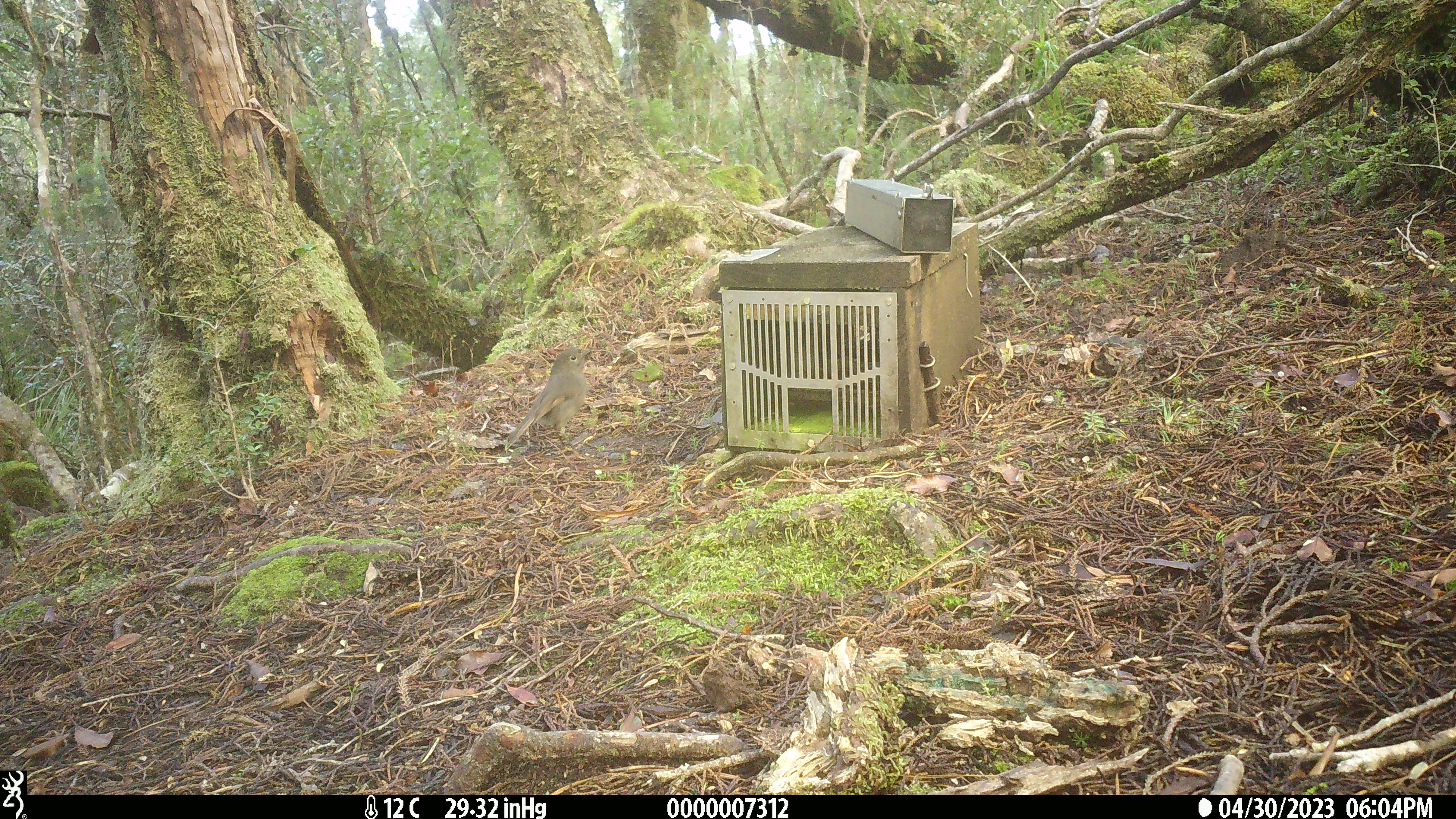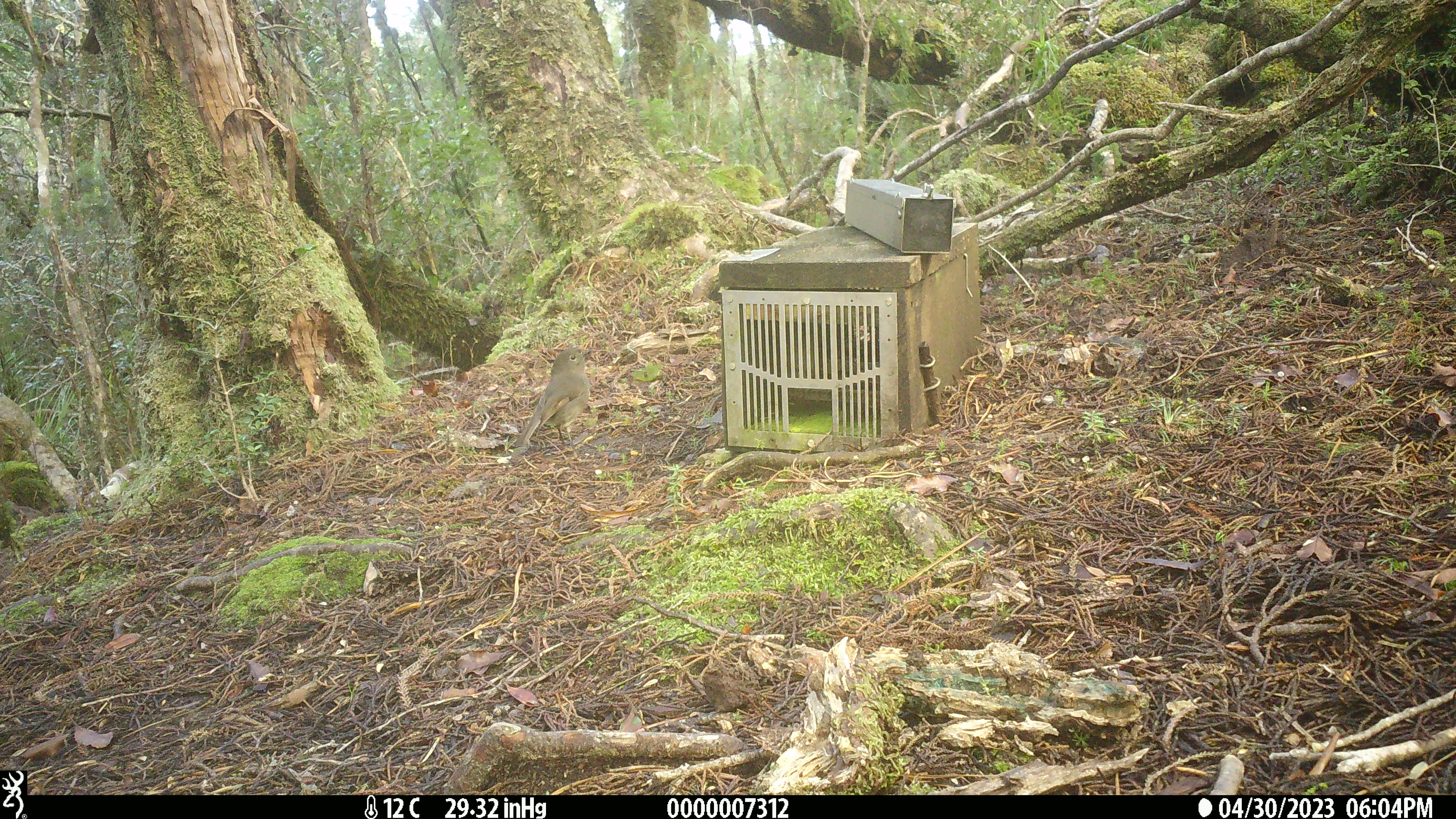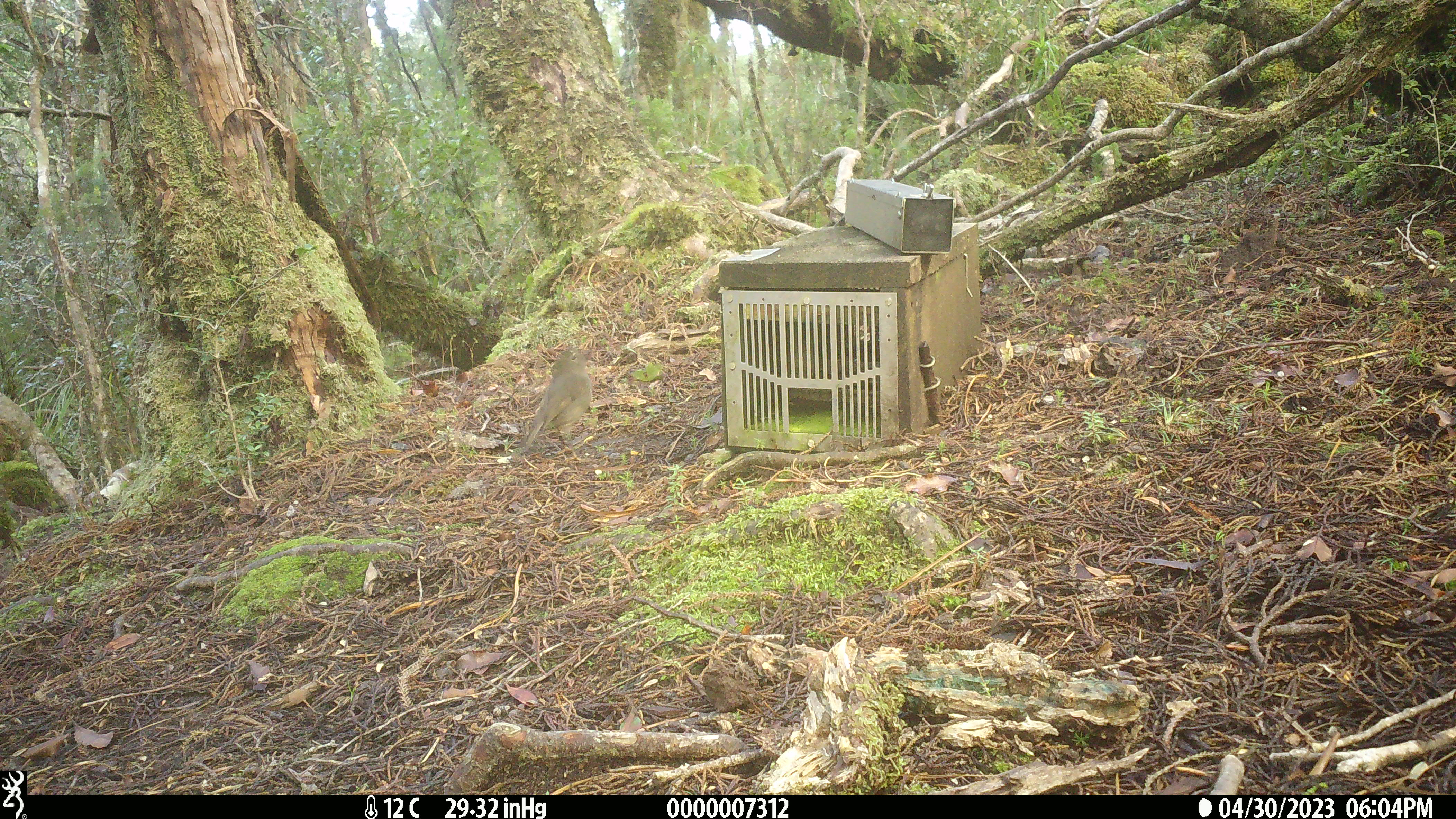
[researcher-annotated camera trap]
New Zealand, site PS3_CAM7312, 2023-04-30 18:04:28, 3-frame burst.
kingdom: Animalia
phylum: Chordata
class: Aves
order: Passeriformes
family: Petroicidae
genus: Petroica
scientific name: Petroica australis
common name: new zealand robin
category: robin